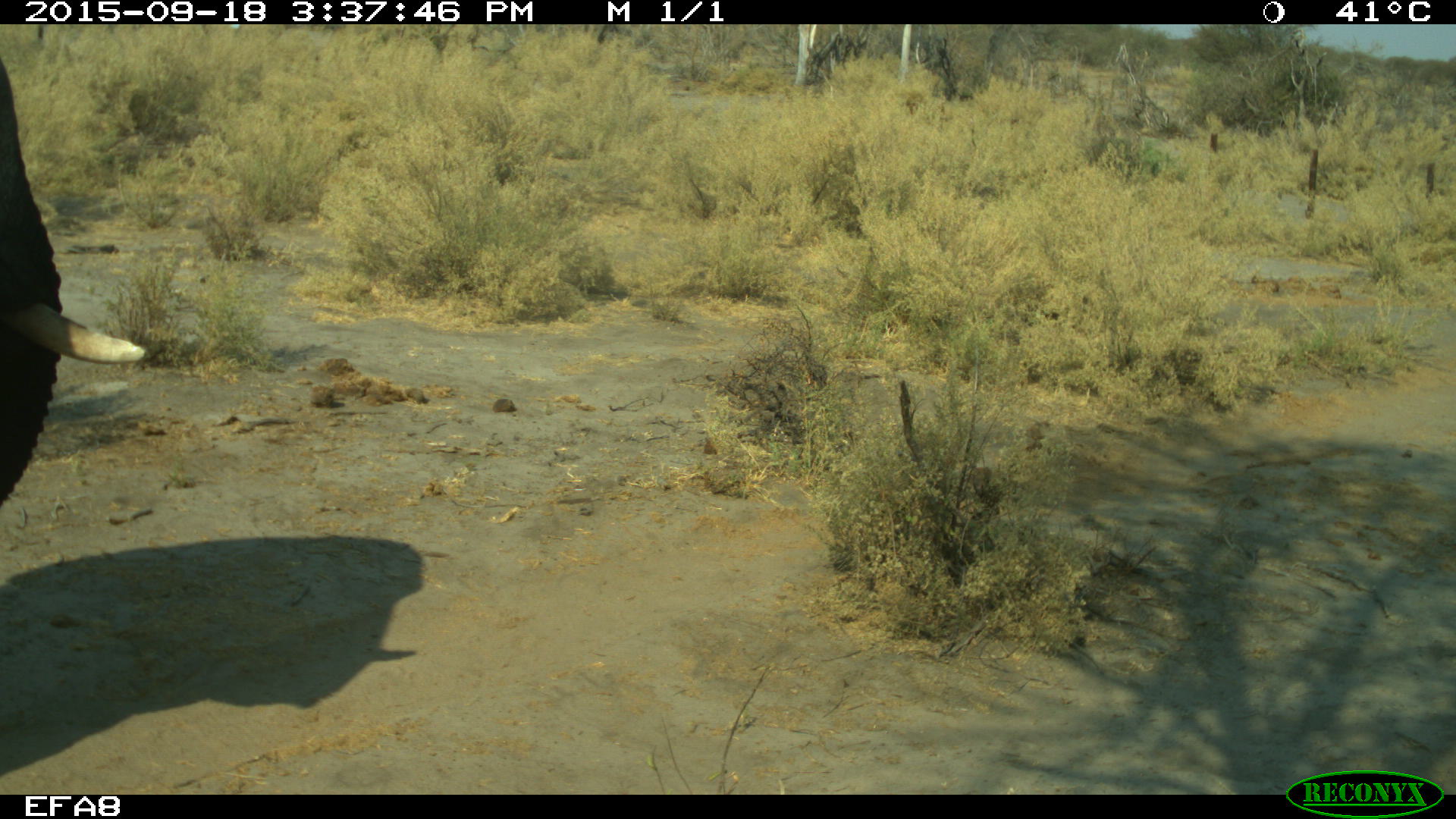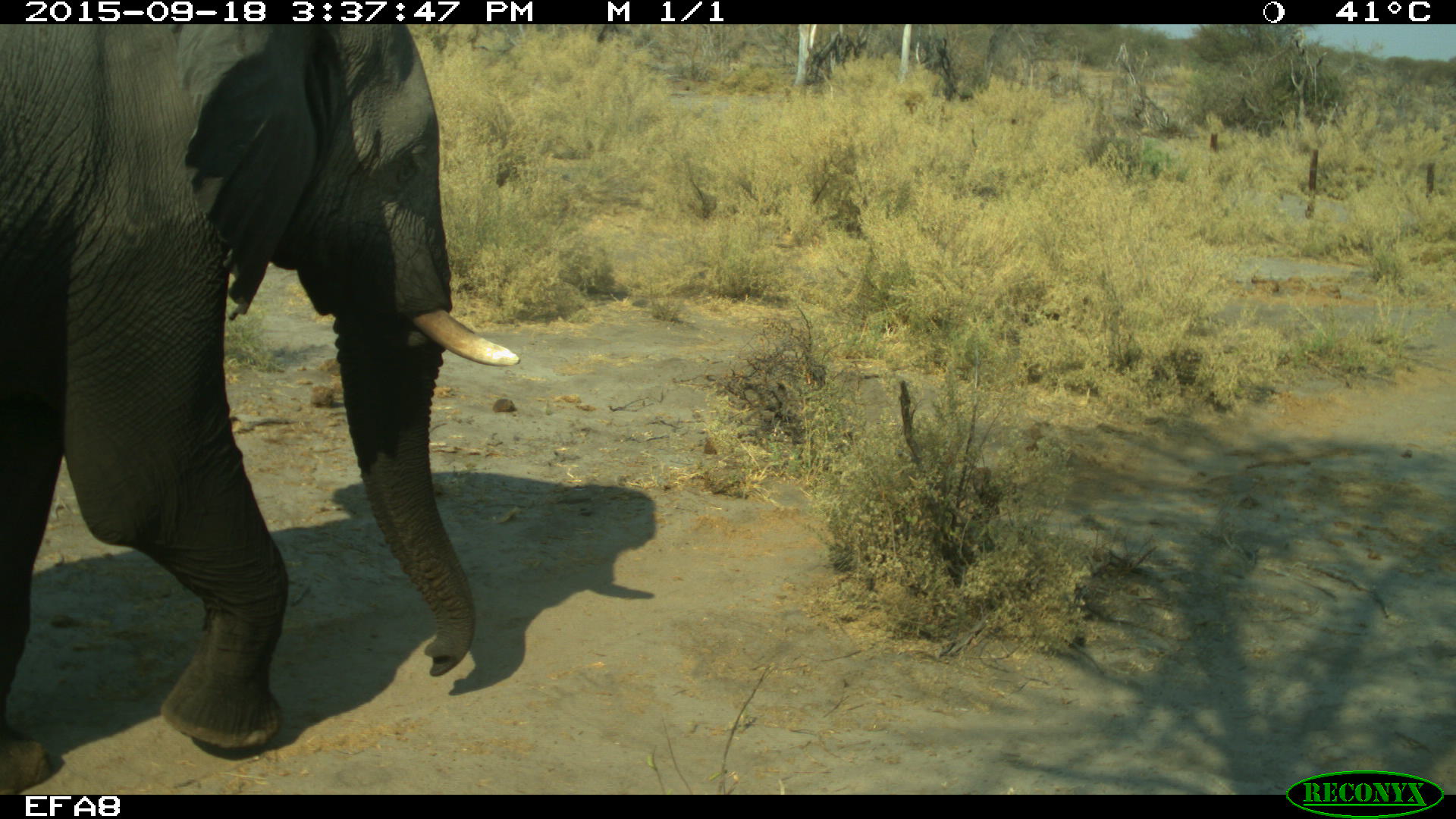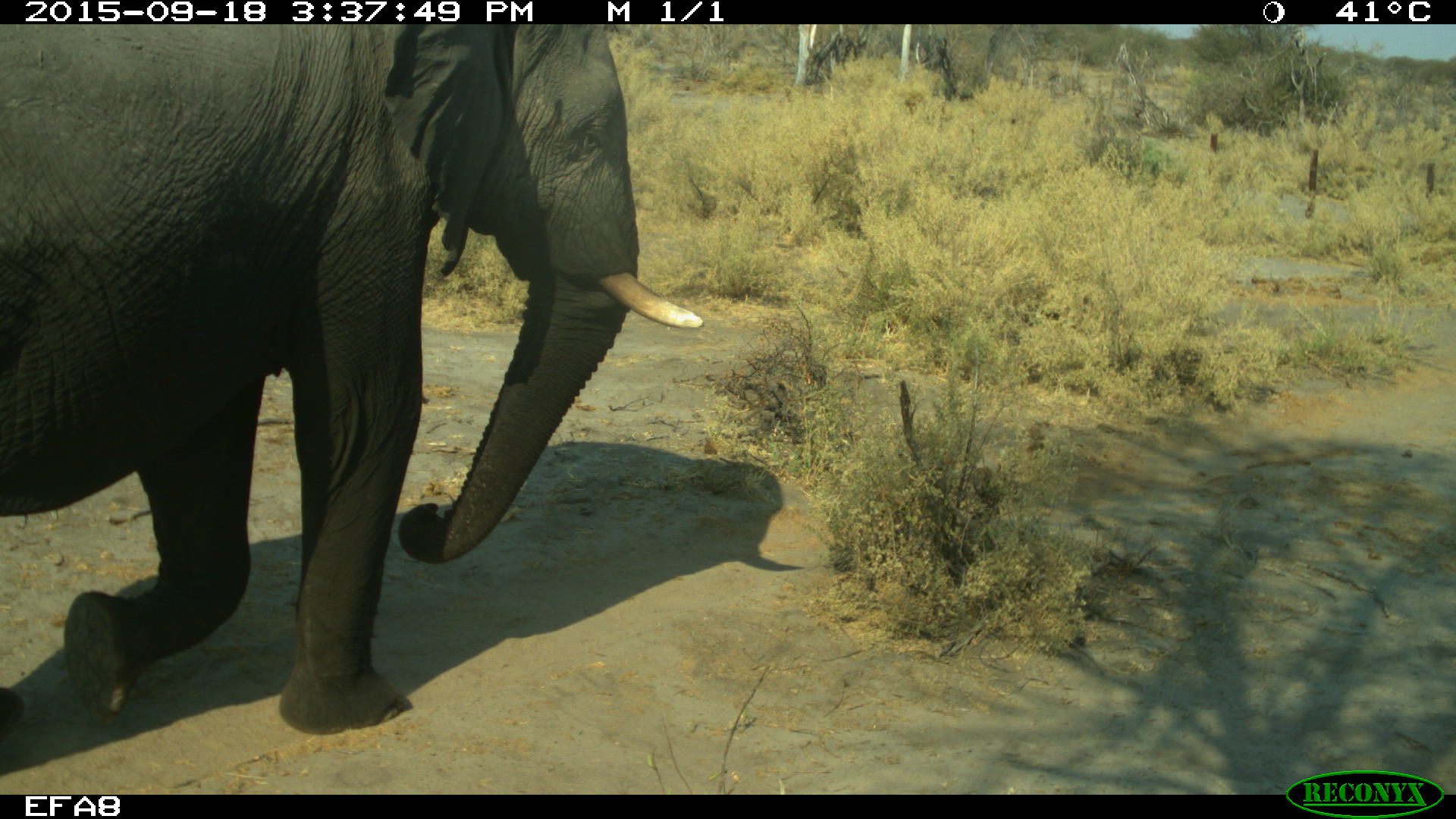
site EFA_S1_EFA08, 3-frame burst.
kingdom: Animalia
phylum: Chordata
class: Mammalia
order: Proboscidea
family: Elephantidae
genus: Loxodonta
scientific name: Loxodonta africana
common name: african bush elephant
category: elephant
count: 1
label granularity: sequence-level